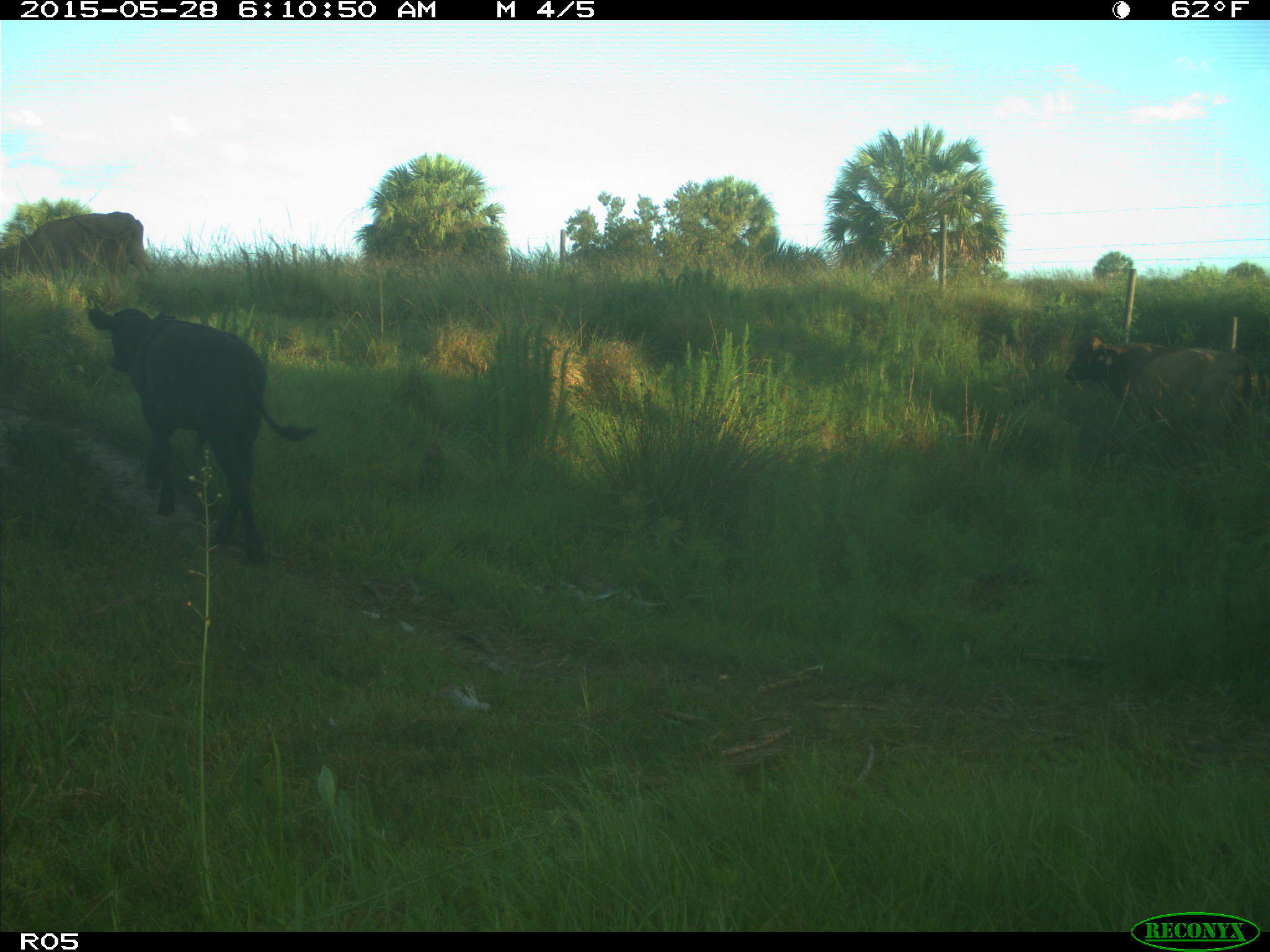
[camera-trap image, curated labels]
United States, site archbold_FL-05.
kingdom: Animalia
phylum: Chordata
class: Mammalia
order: Artiodactyla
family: Bovidae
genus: Bos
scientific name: Bos taurus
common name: domestic cow